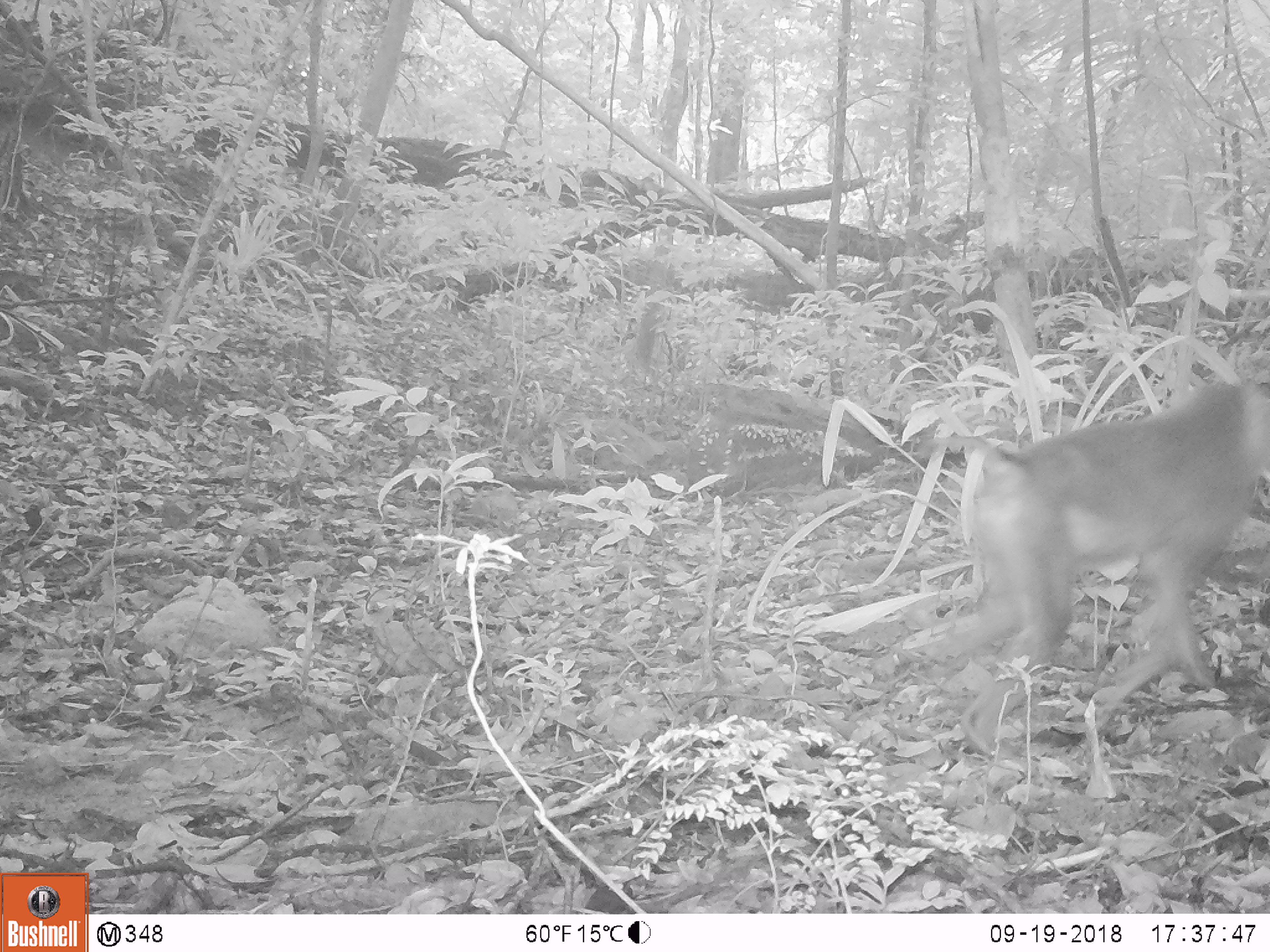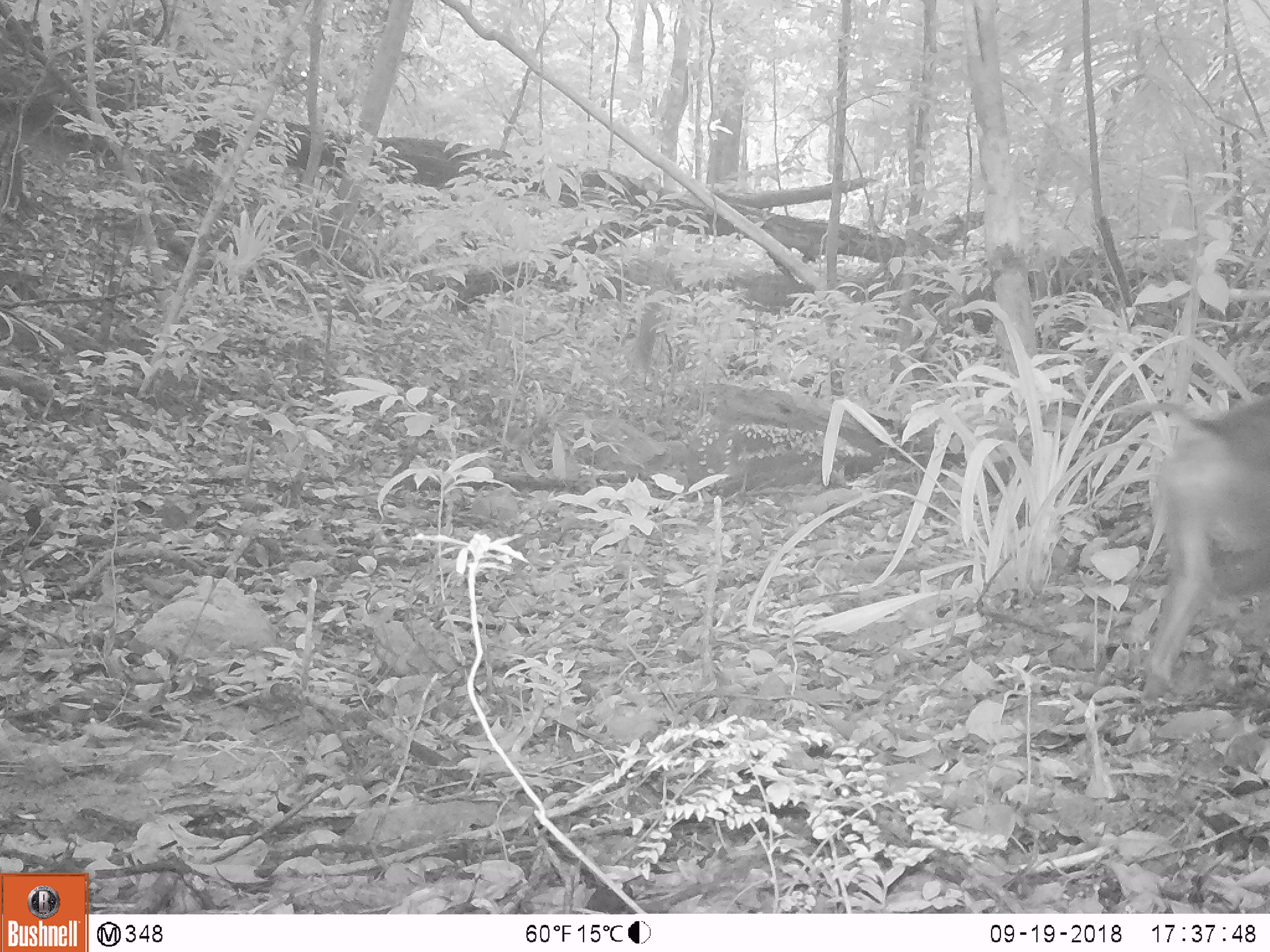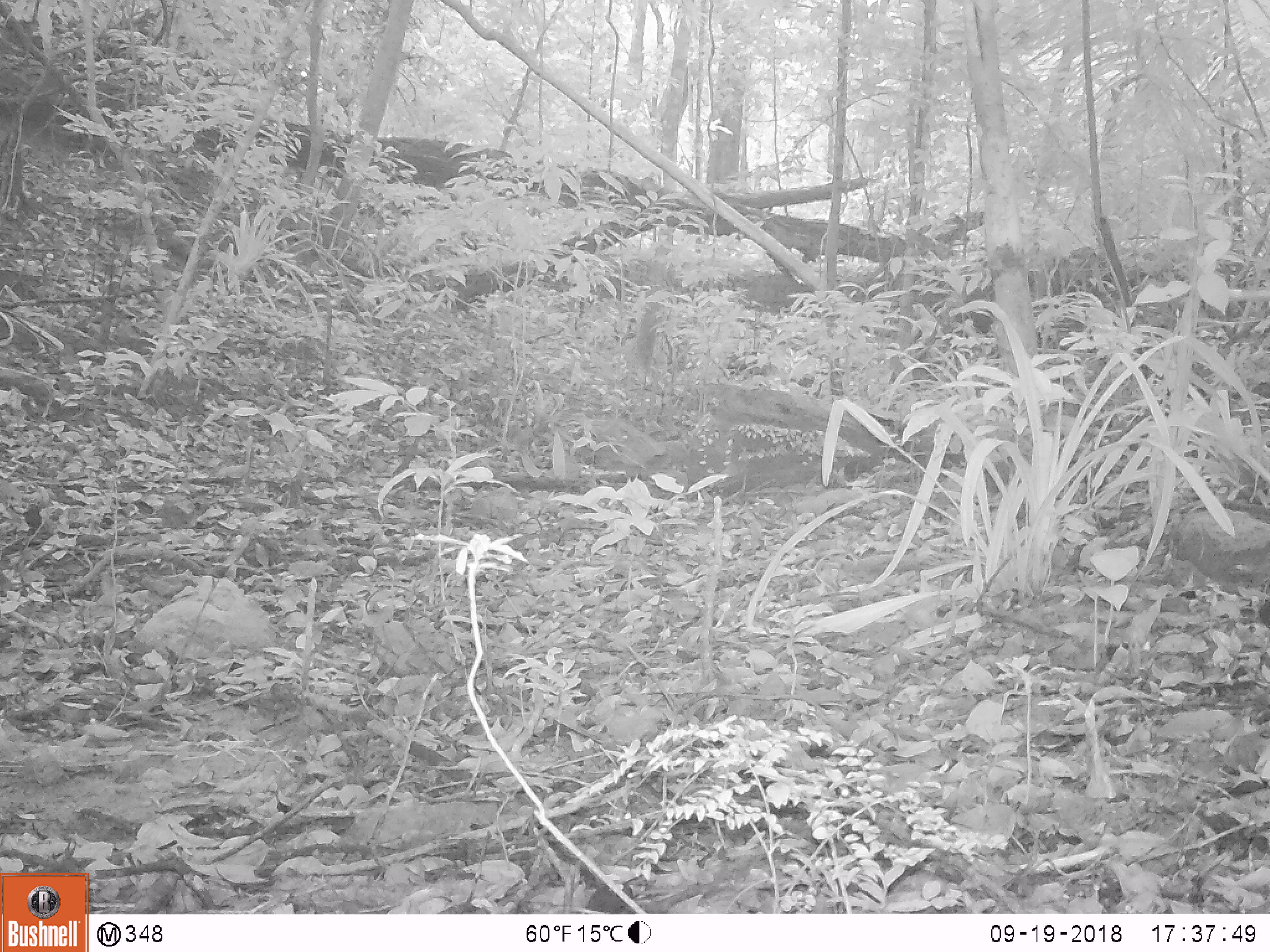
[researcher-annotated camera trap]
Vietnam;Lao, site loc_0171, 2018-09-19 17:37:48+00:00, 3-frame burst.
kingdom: Animalia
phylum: Chordata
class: Mammalia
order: Primates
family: Cercopithecidae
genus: Macaca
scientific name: Macaca nemestrina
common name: pig-tailed macaque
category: pig tailed macaque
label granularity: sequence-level